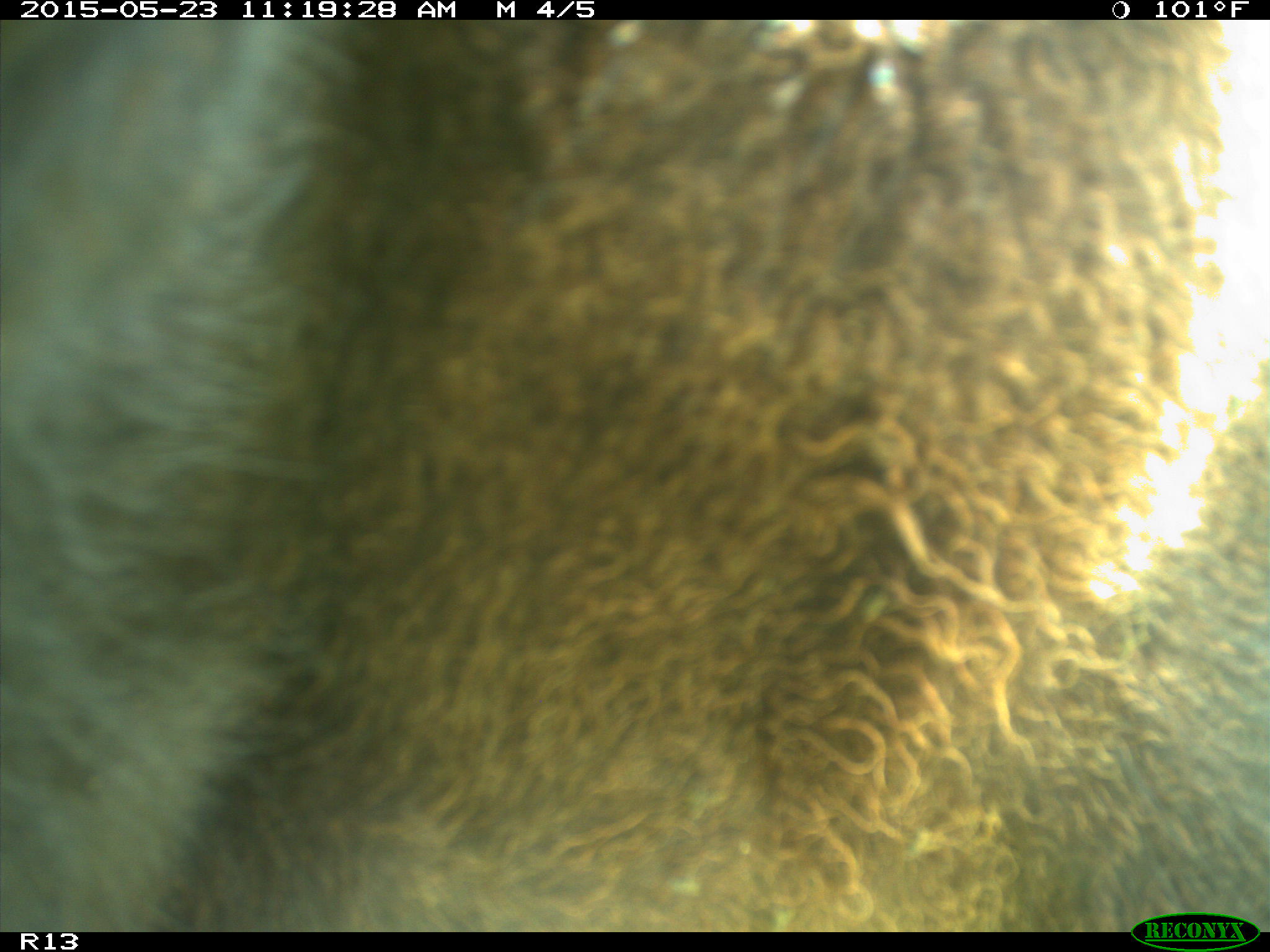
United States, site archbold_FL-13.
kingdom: Animalia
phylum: Chordata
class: Mammalia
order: Artiodactyla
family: Bovidae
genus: Bos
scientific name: Bos taurus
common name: domestic cow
Bos taurus (domestic cow).